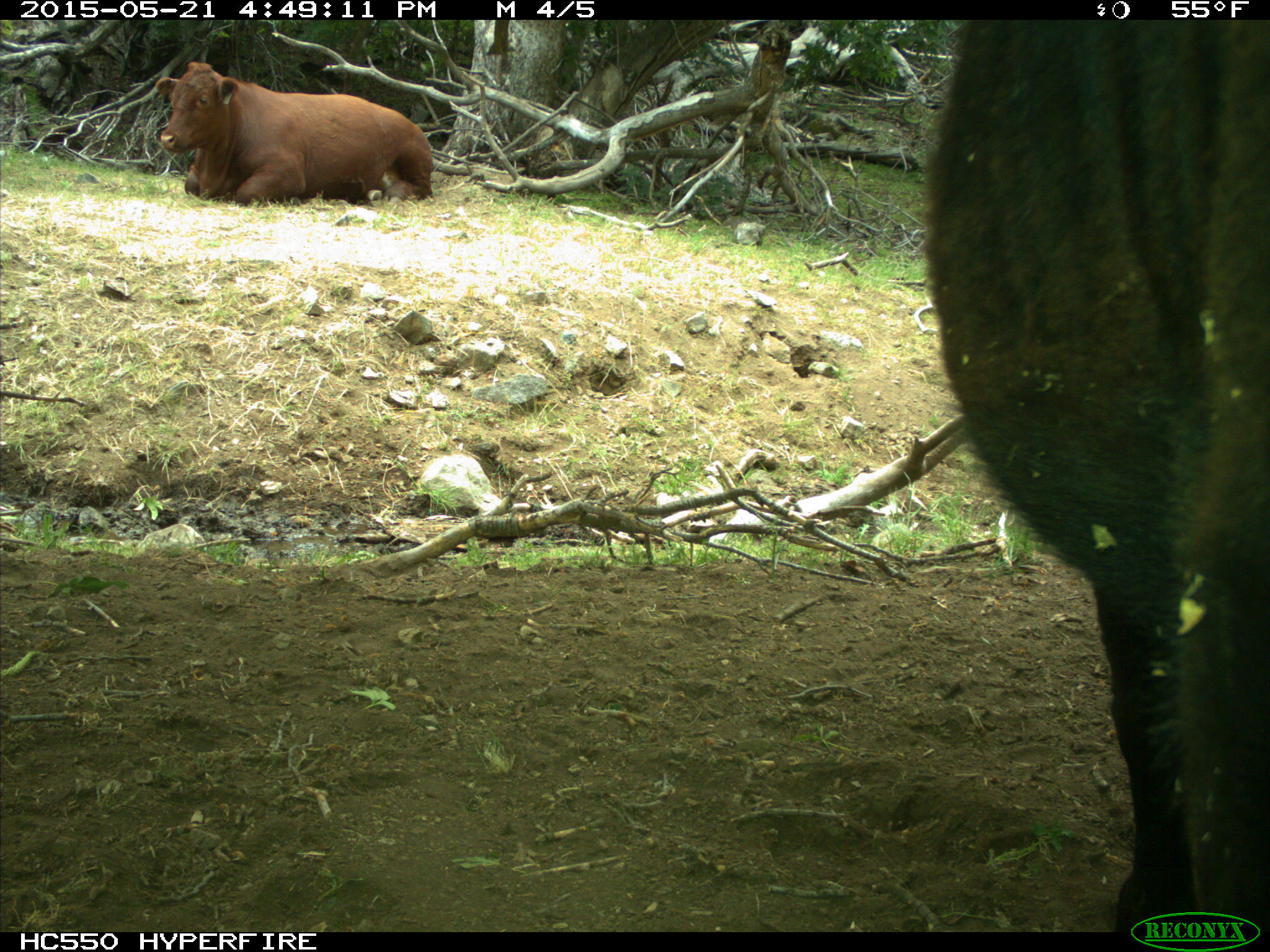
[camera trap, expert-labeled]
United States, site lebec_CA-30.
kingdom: Animalia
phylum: Chordata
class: Mammalia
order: Artiodactyla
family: Bovidae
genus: Bos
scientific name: Bos taurus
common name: domestic cow